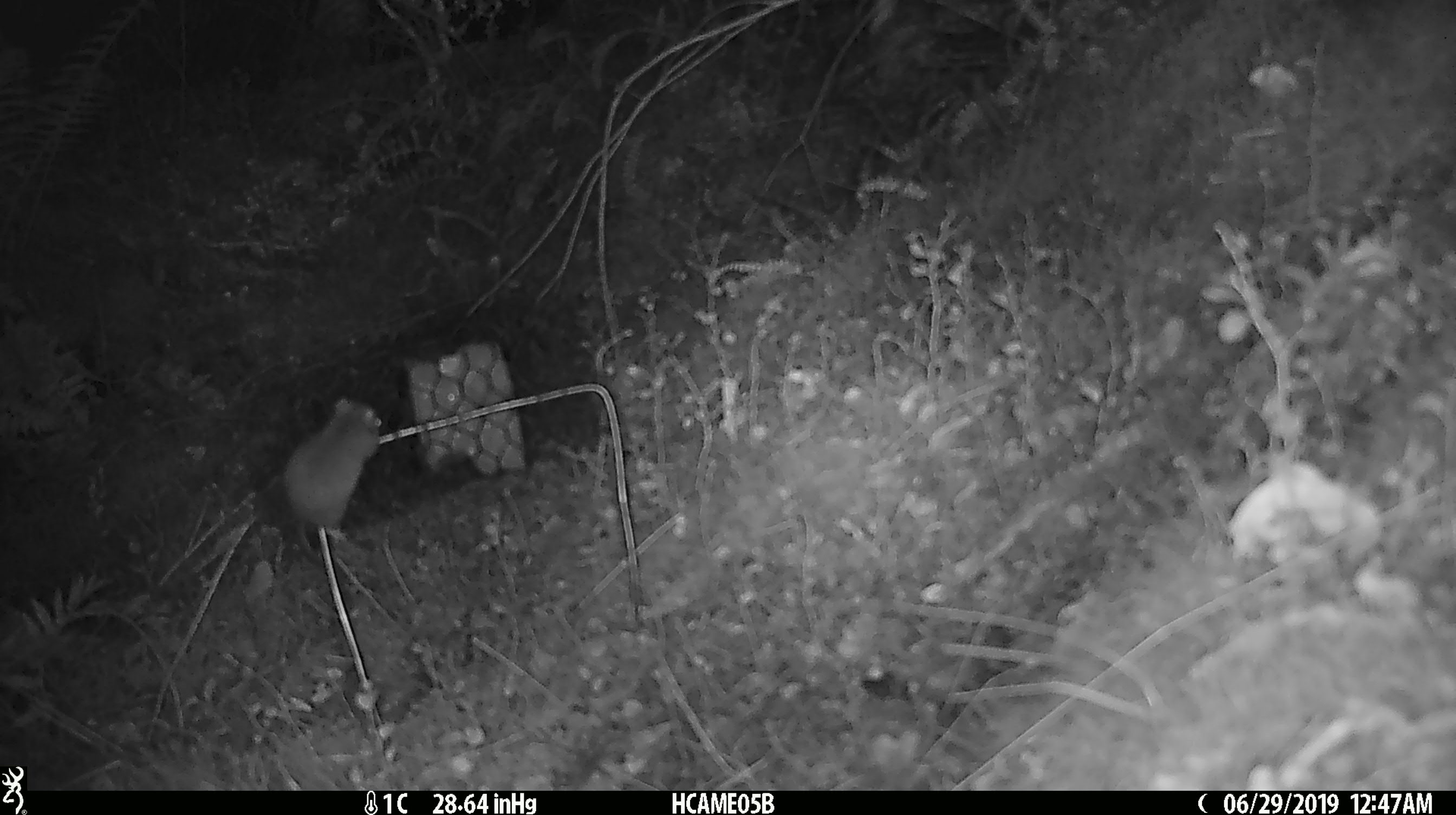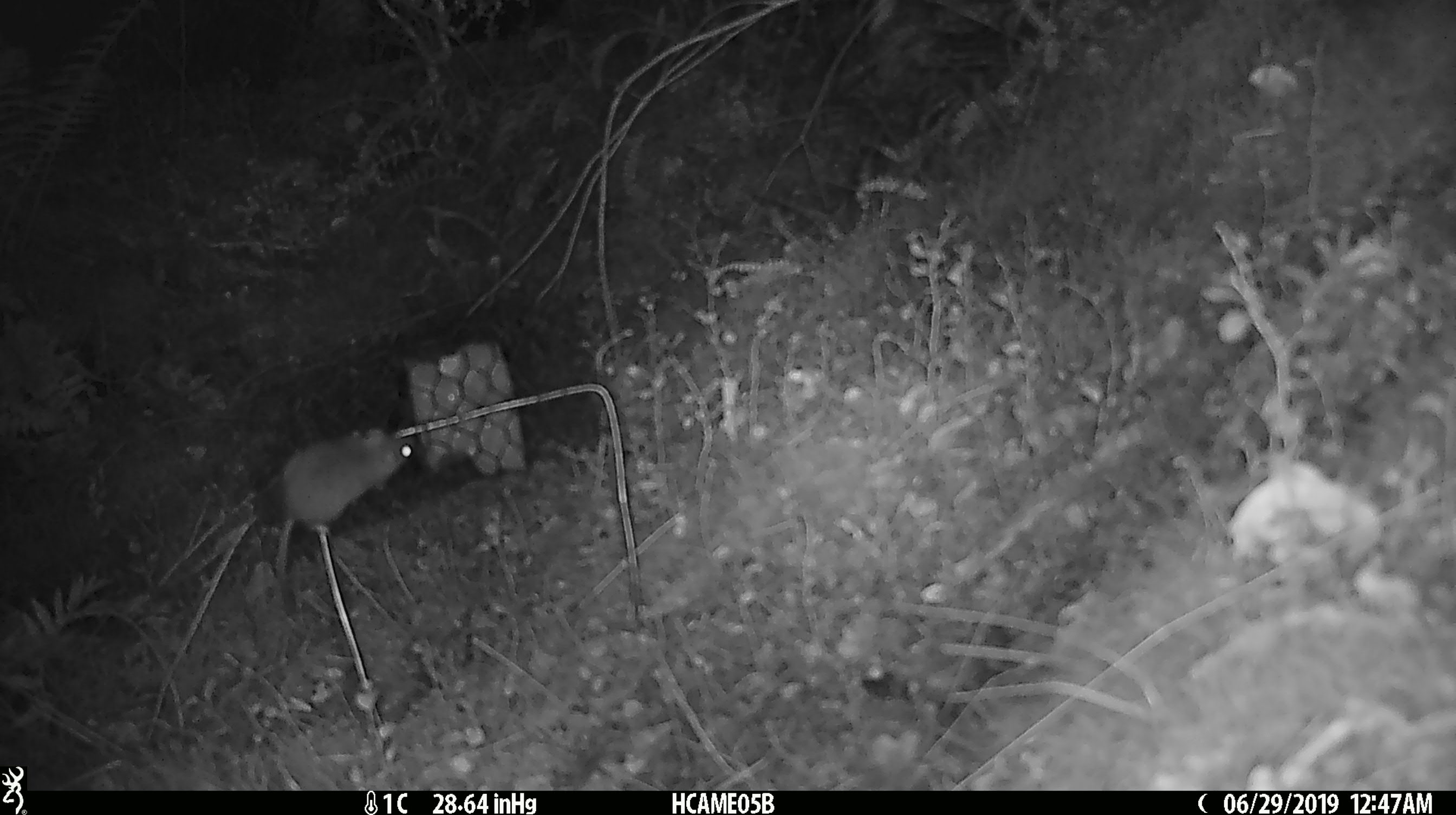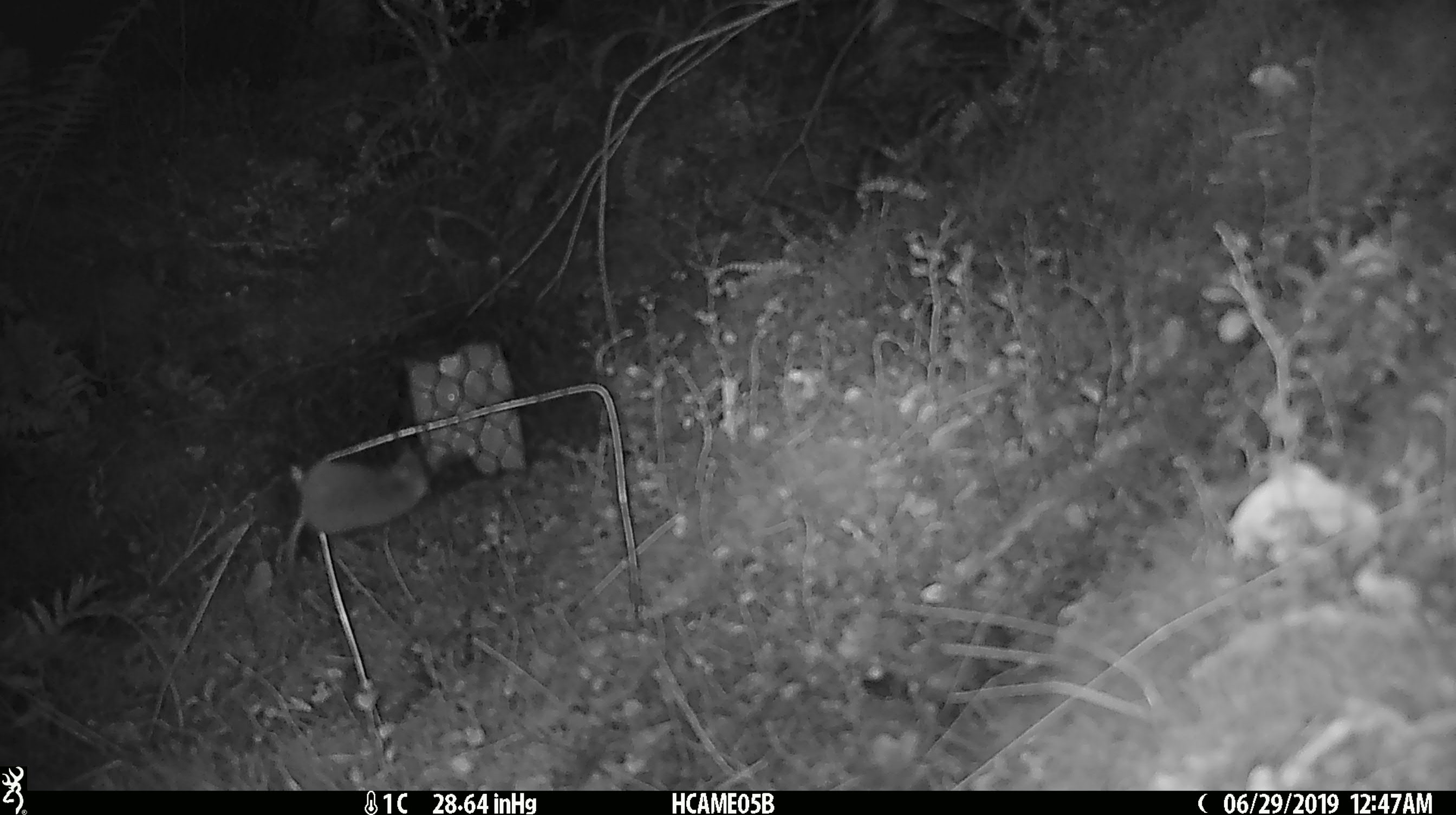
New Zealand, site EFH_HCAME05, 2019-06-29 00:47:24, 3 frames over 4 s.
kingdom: Animalia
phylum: Chordata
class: Mammalia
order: Rodentia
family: Muridae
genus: Mus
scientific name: Mus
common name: mouse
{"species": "mouse (Mus)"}